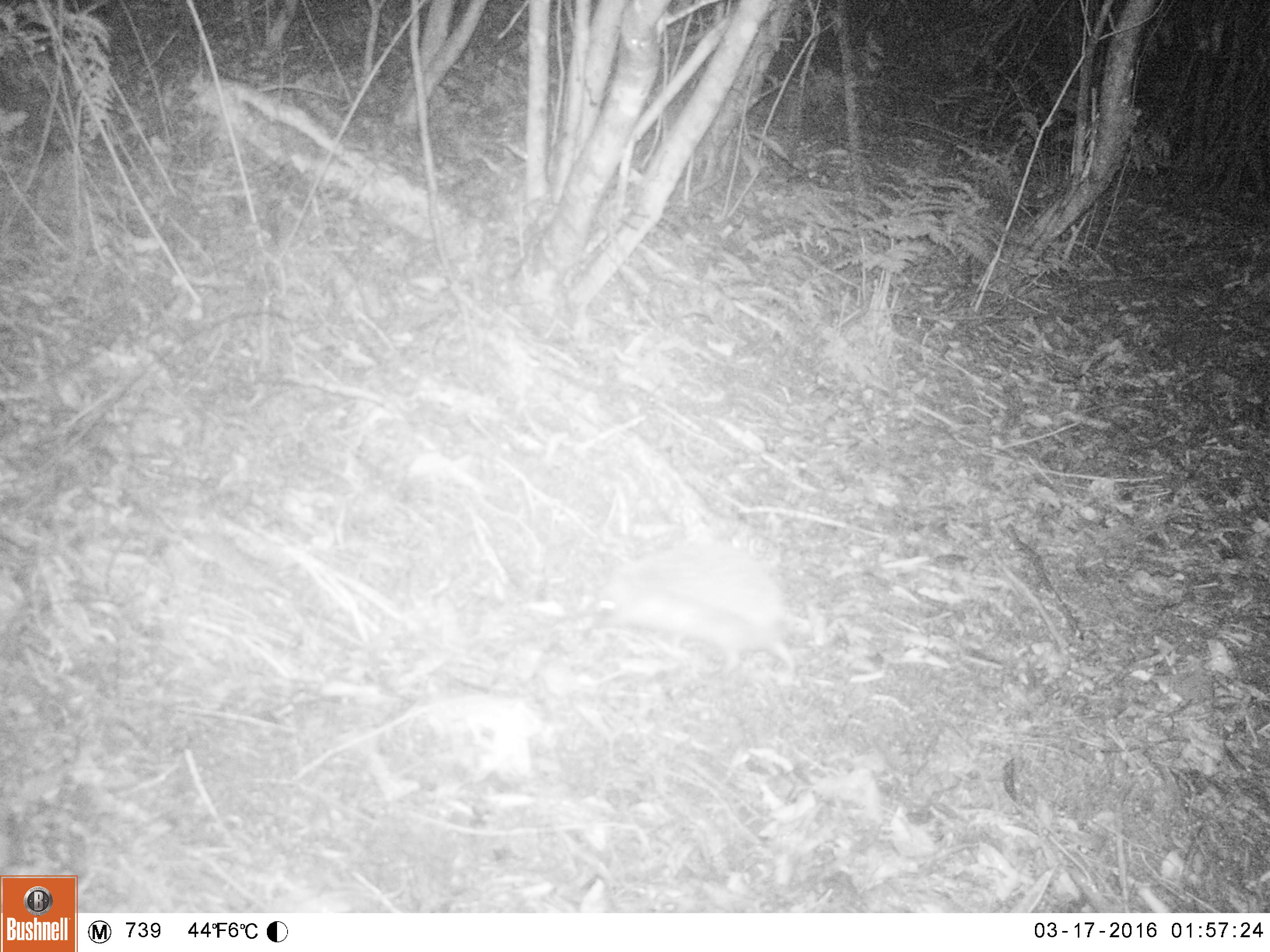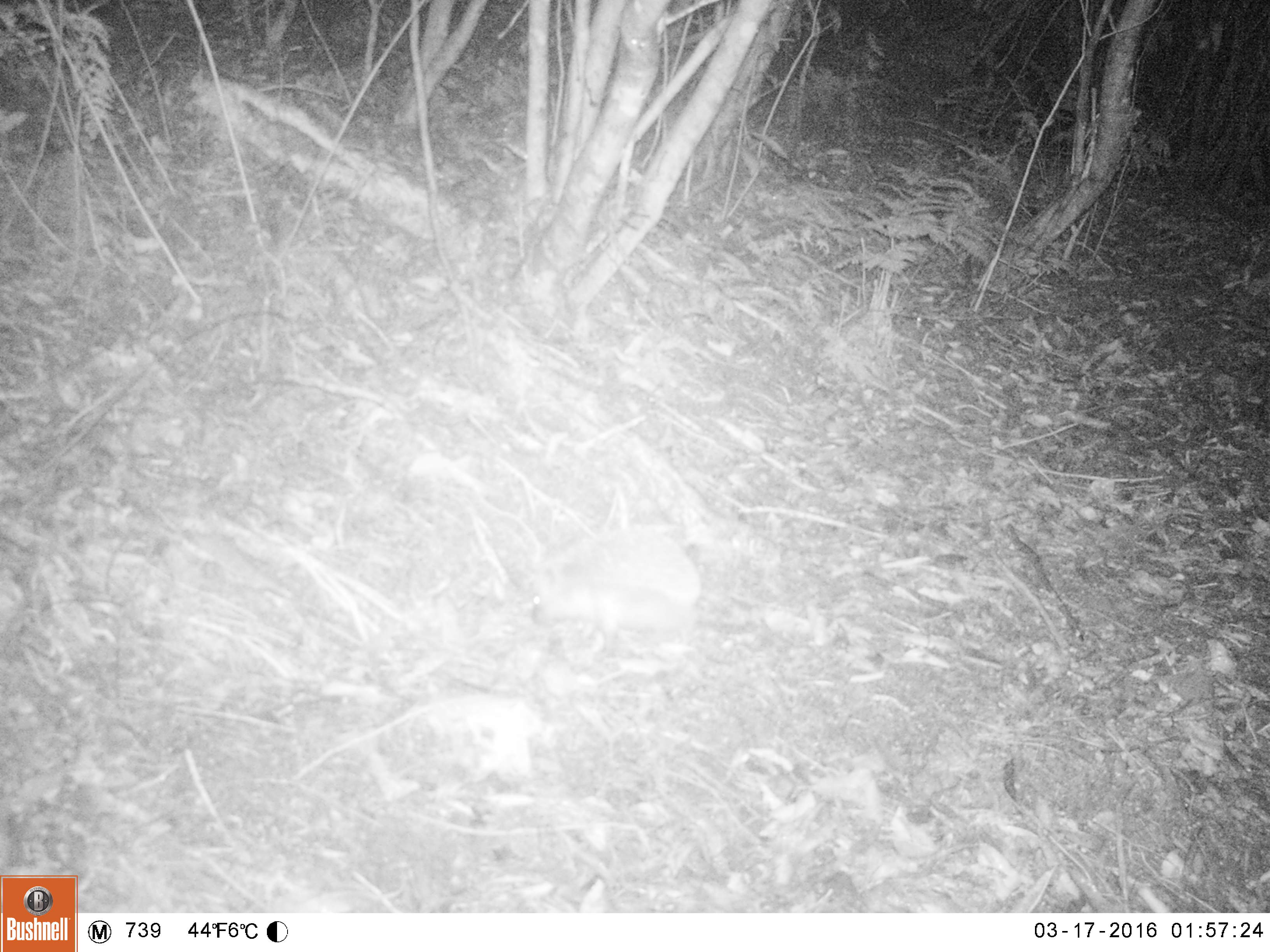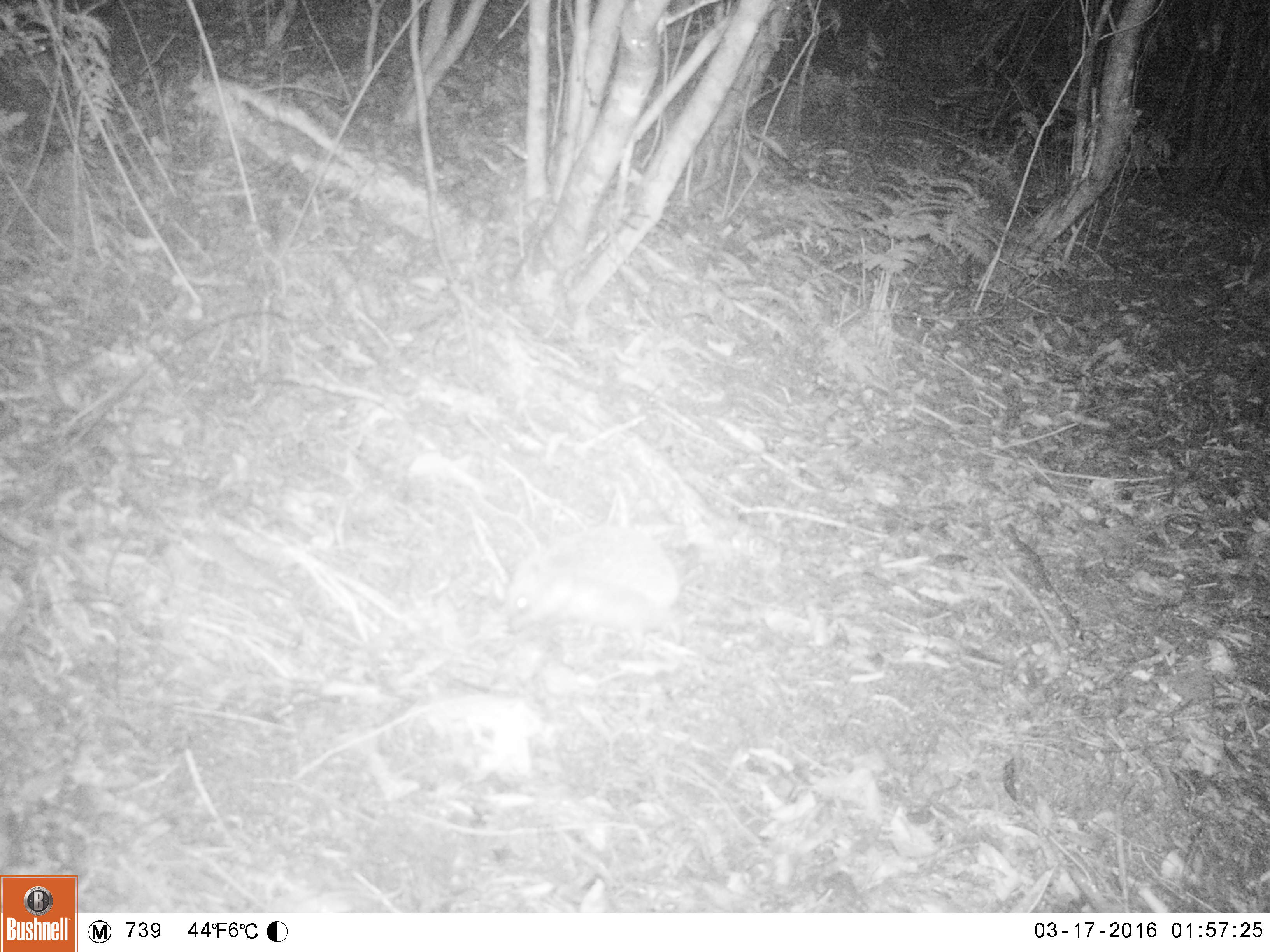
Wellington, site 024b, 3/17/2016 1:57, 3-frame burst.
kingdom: Animalia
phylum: Chordata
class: Mammalia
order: Eulipotyphla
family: Erinaceidae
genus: Erinaceus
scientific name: Erinaceus europaeus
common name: hedgehog